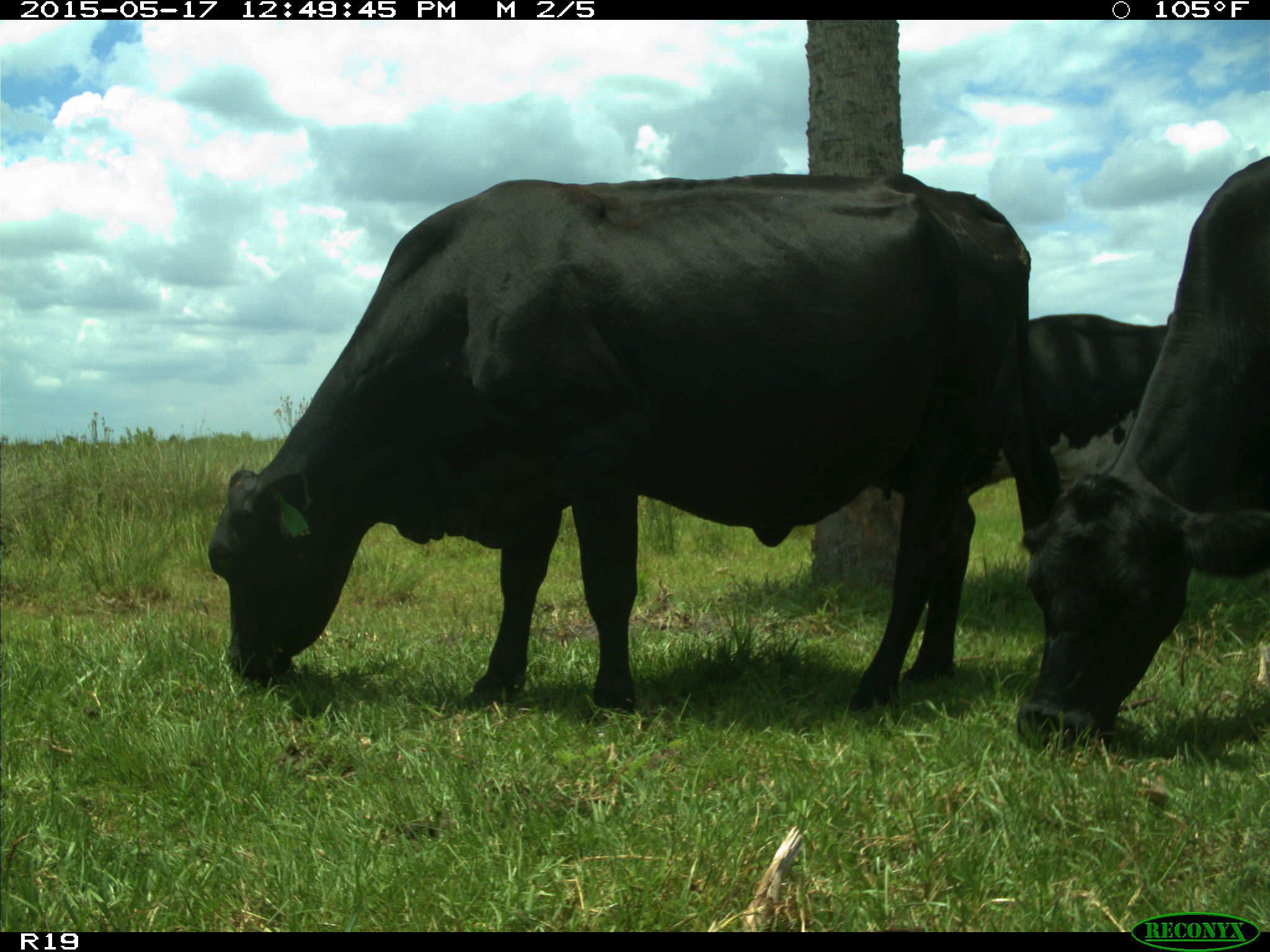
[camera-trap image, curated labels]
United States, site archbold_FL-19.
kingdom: Animalia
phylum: Chordata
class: Mammalia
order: Artiodactyla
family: Bovidae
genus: Bos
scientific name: Bos taurus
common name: domestic cow